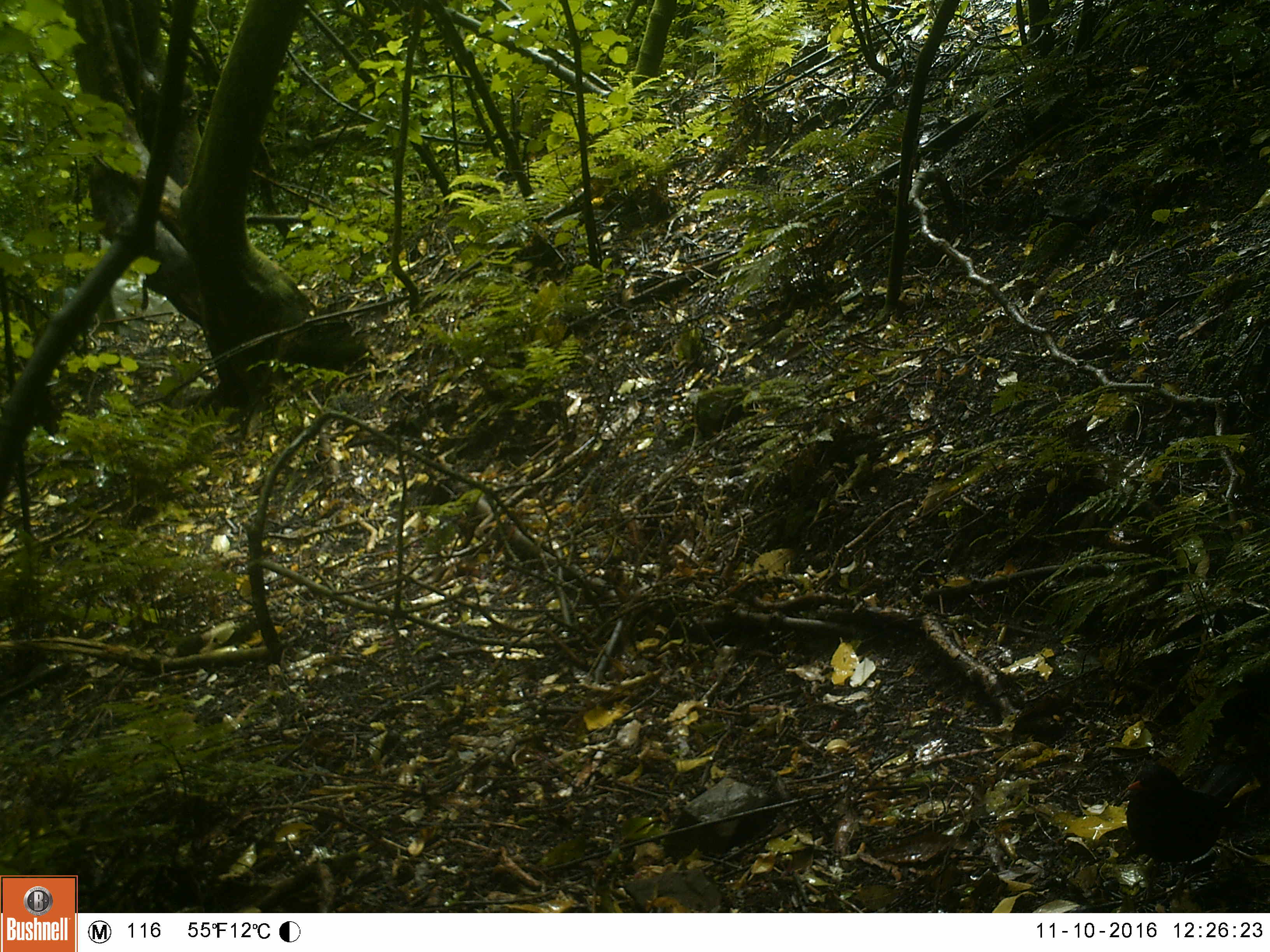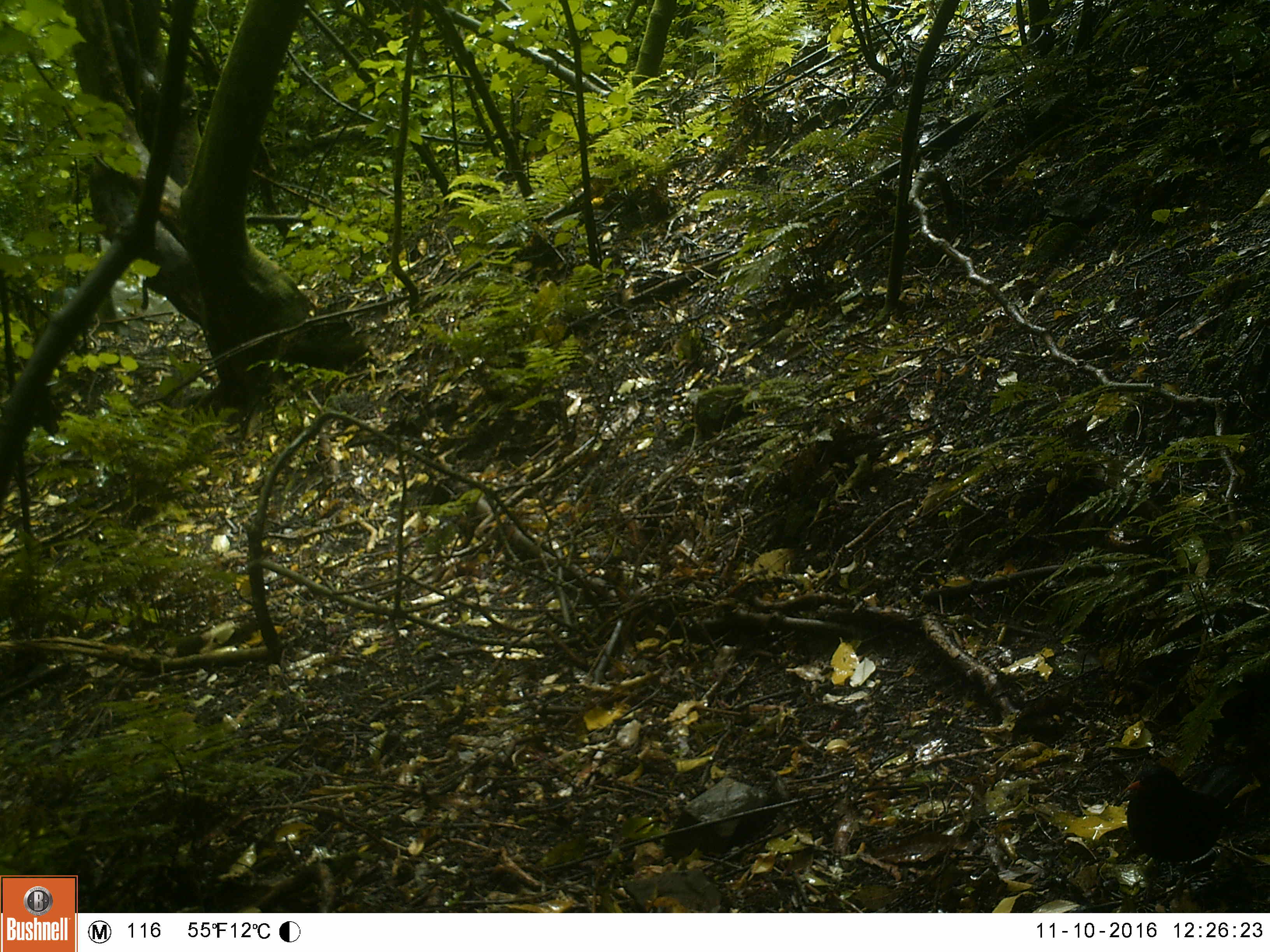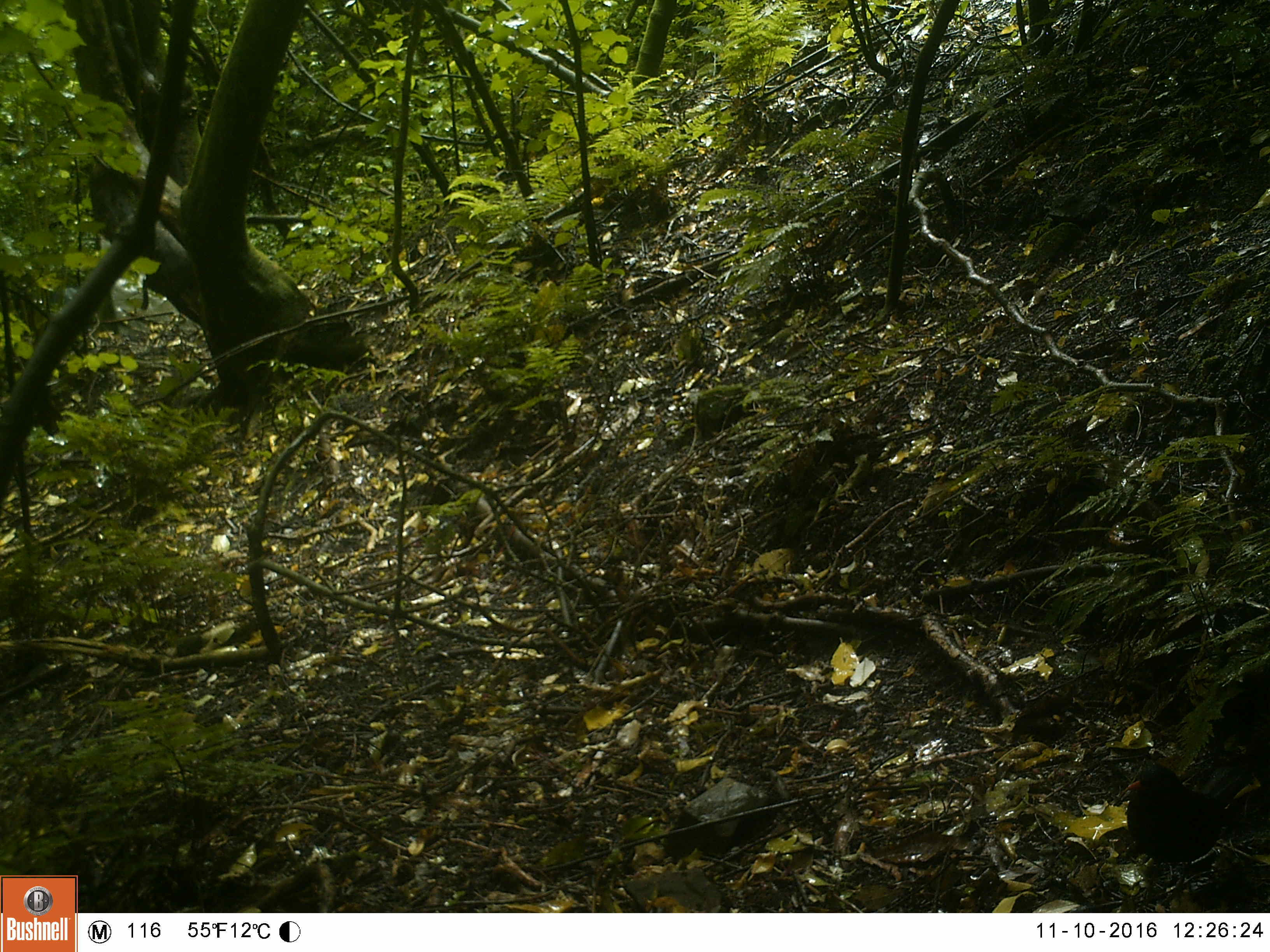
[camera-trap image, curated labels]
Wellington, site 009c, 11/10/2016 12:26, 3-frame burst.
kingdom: Animalia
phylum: Chordata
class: Aves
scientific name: Aves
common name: bird